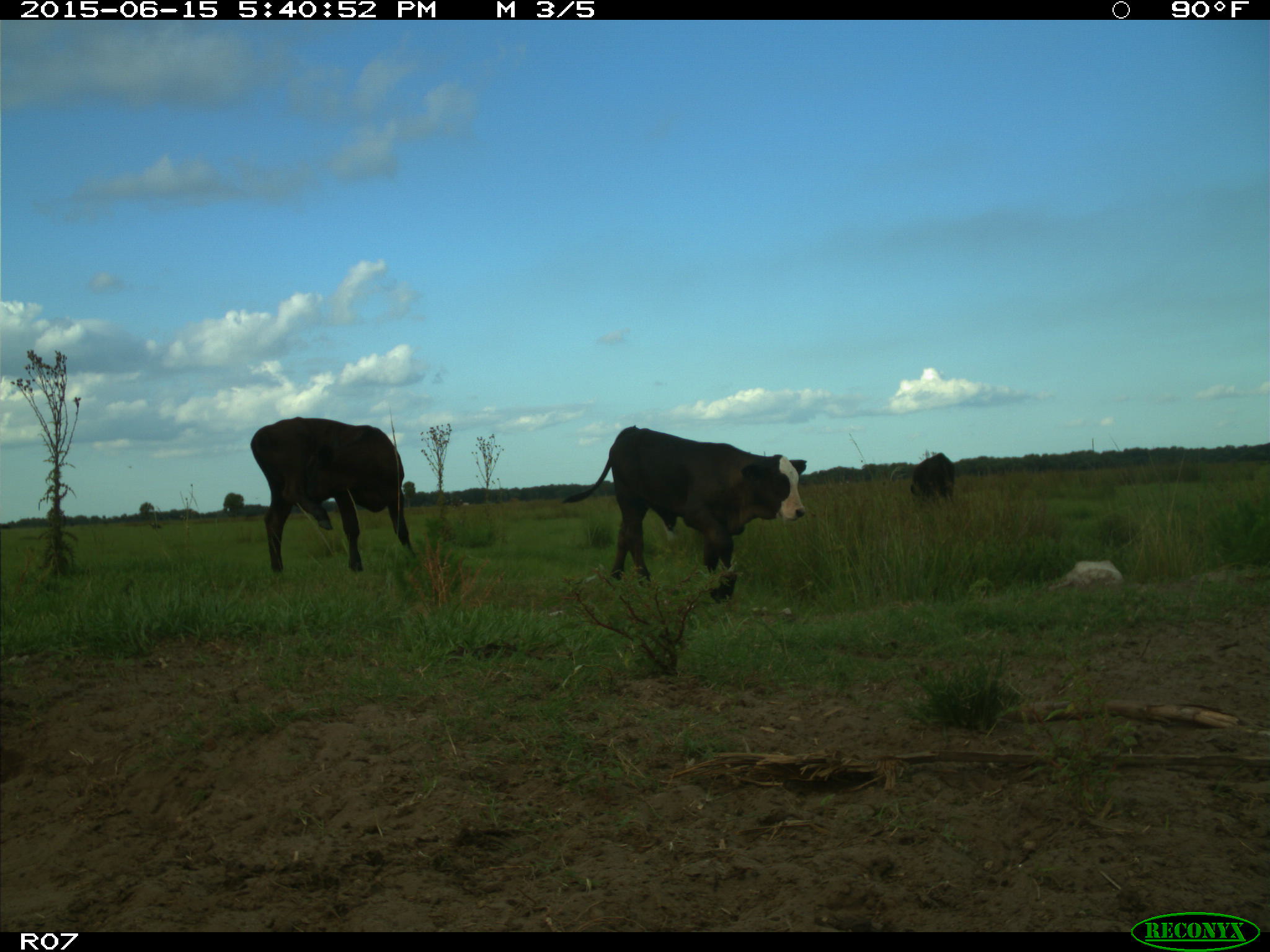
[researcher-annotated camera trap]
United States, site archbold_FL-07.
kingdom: Animalia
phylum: Chordata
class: Mammalia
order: Artiodactyla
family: Bovidae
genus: Bos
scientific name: Bos taurus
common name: domestic cow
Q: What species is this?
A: Bos taurus (domestic cow).